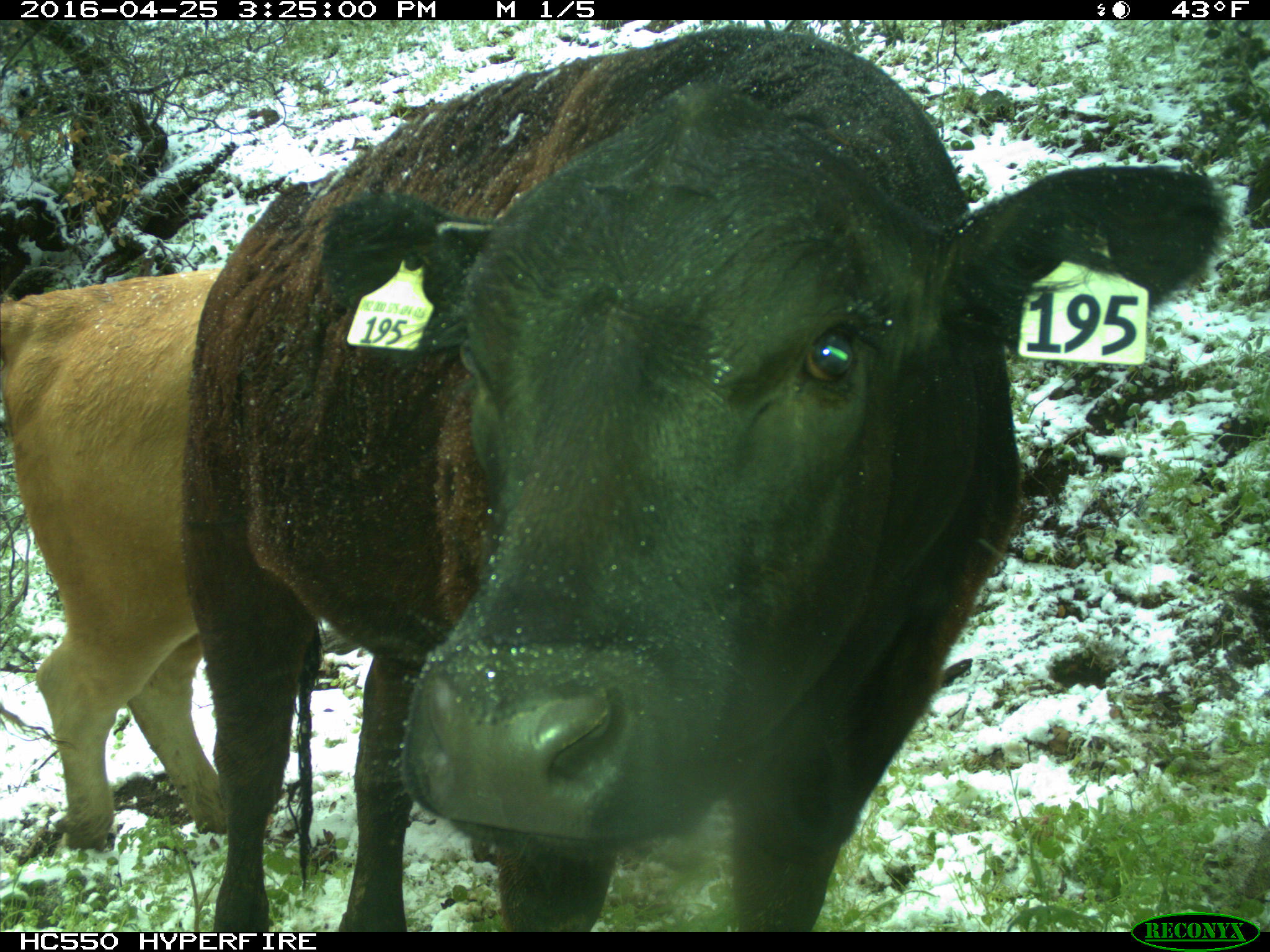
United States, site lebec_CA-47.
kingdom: Animalia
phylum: Chordata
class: Mammalia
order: Artiodactyla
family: Bovidae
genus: Bos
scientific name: Bos taurus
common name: domestic cow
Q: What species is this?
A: Bos taurus (domestic cow).